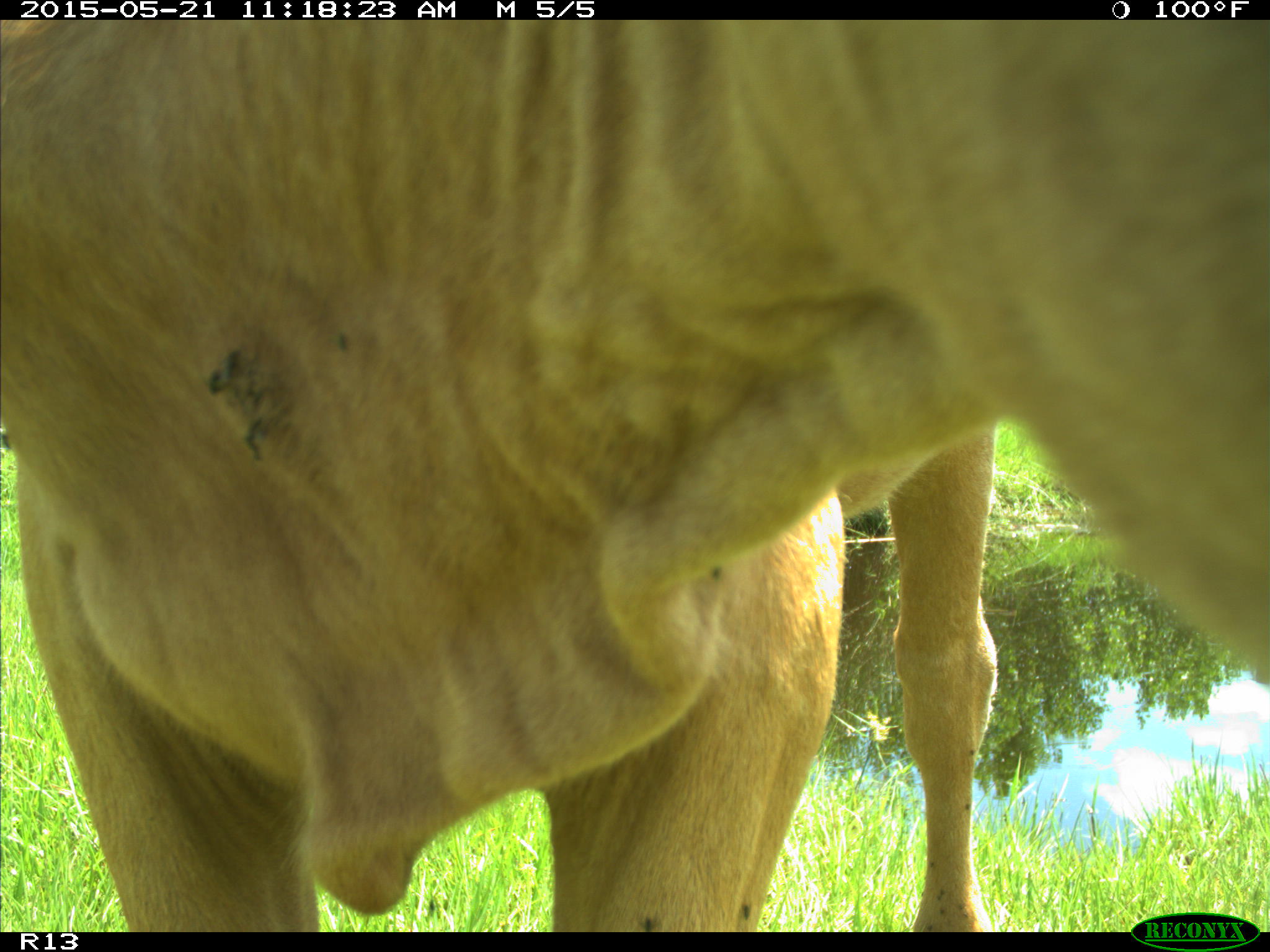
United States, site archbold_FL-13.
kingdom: Animalia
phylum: Chordata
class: Mammalia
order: Artiodactyla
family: Bovidae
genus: Bos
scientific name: Bos taurus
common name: domestic cow